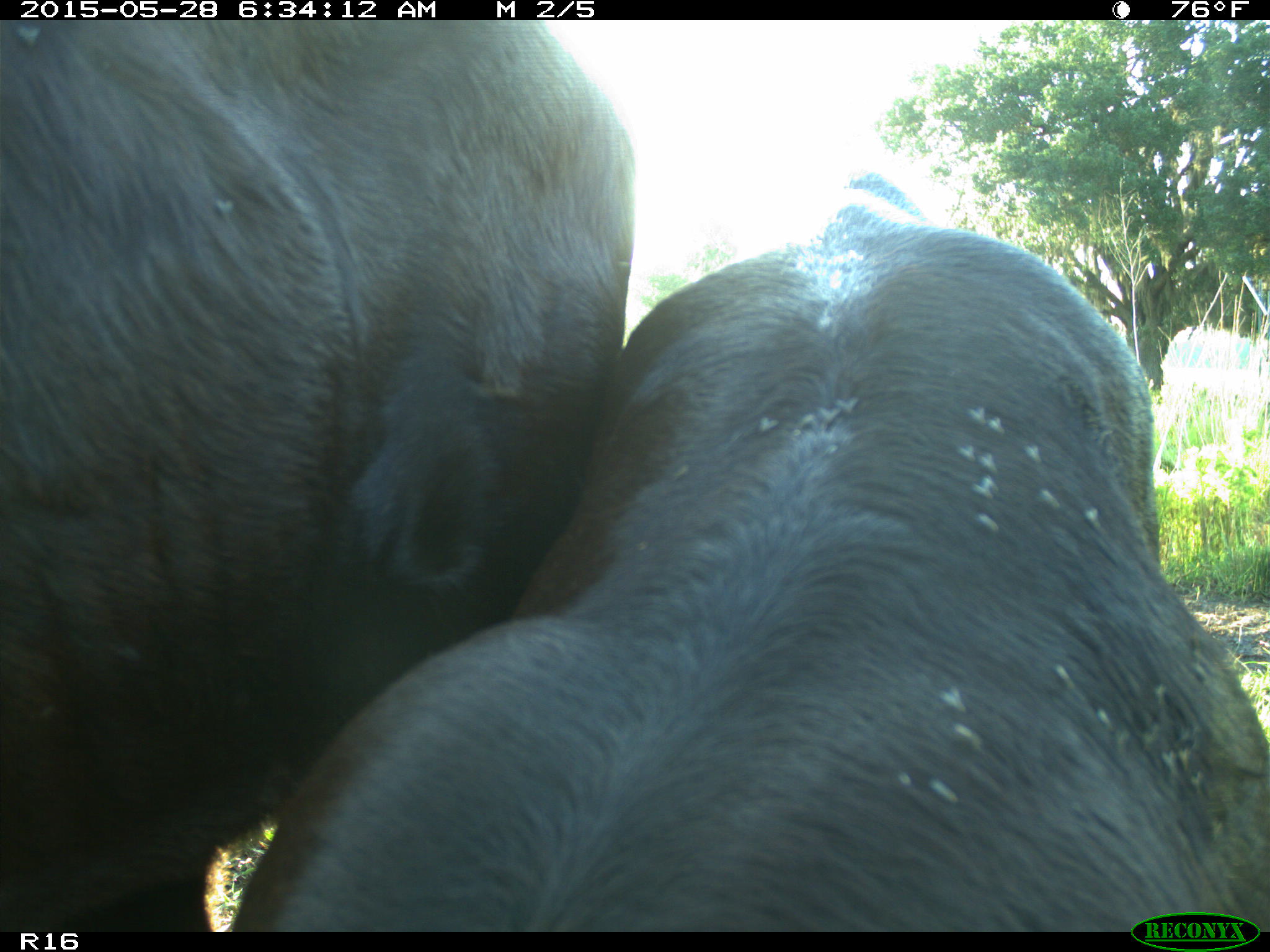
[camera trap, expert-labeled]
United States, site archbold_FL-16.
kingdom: Animalia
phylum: Chordata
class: Mammalia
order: Artiodactyla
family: Bovidae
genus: Bos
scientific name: Bos taurus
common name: domestic cow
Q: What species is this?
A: Bos taurus (domestic cow).